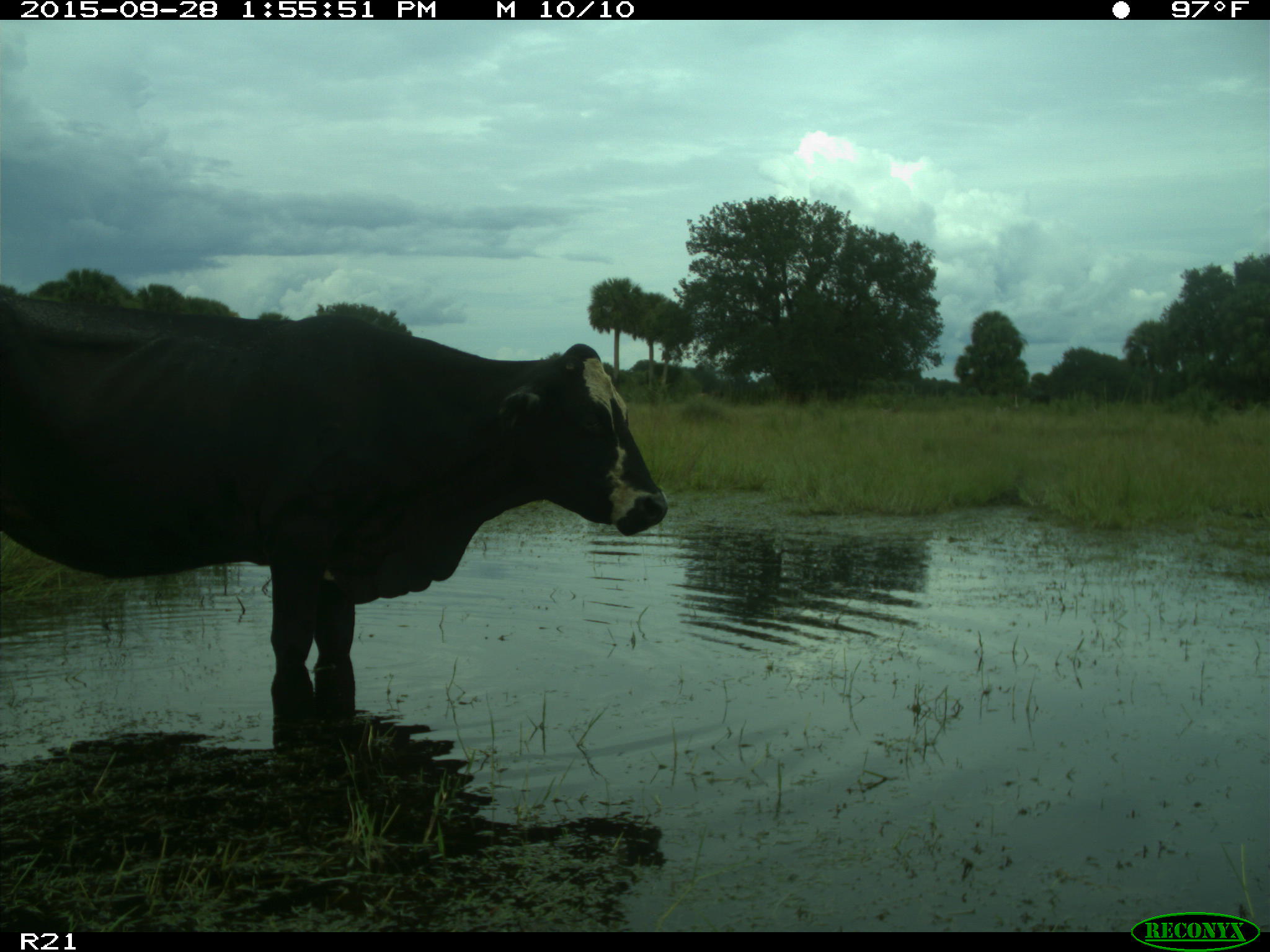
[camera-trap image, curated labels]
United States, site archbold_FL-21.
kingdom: Animalia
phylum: Chordata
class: Mammalia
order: Artiodactyla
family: Bovidae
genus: Bos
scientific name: Bos taurus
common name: domestic cow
Bos taurus (domestic cow).